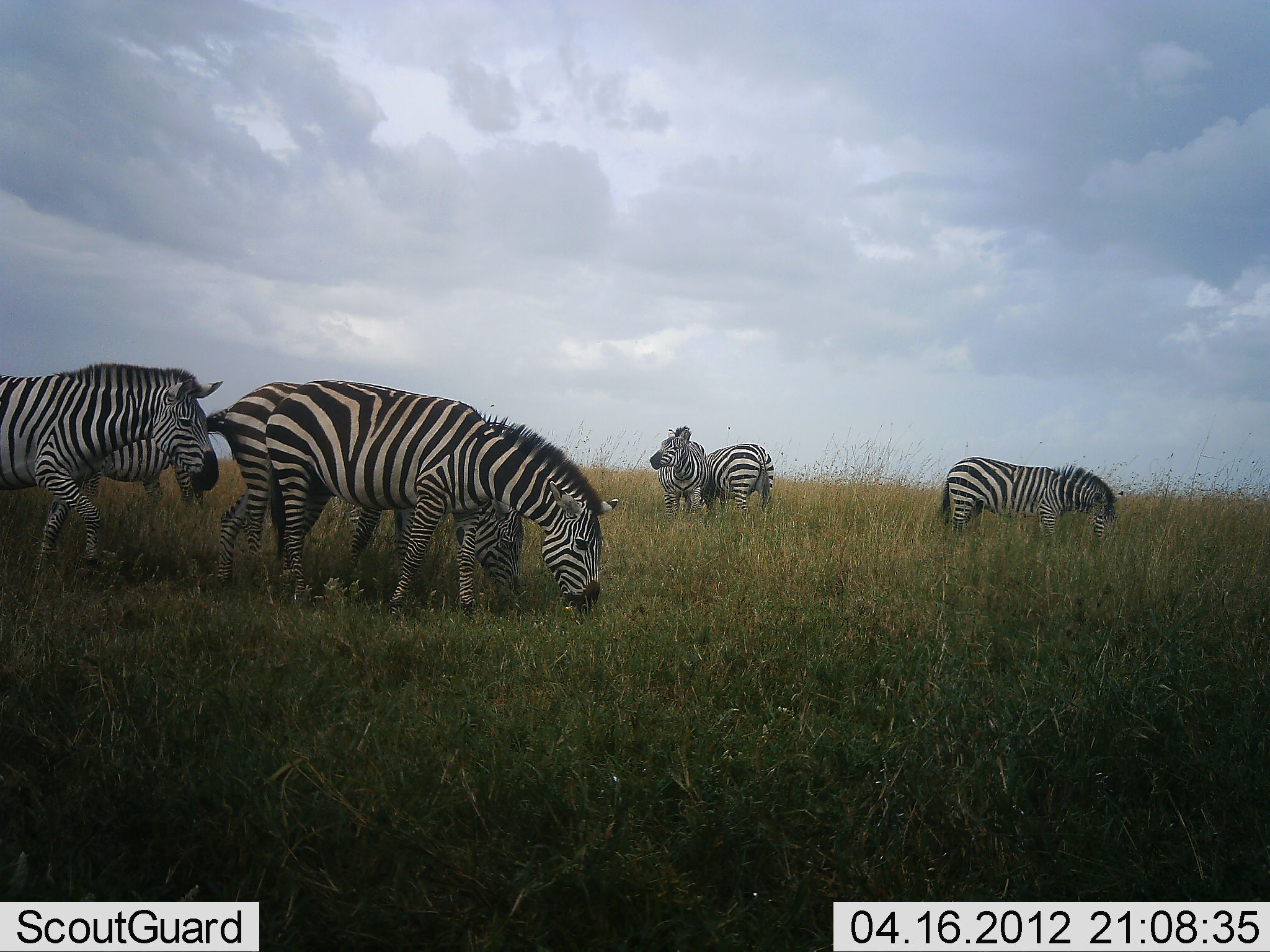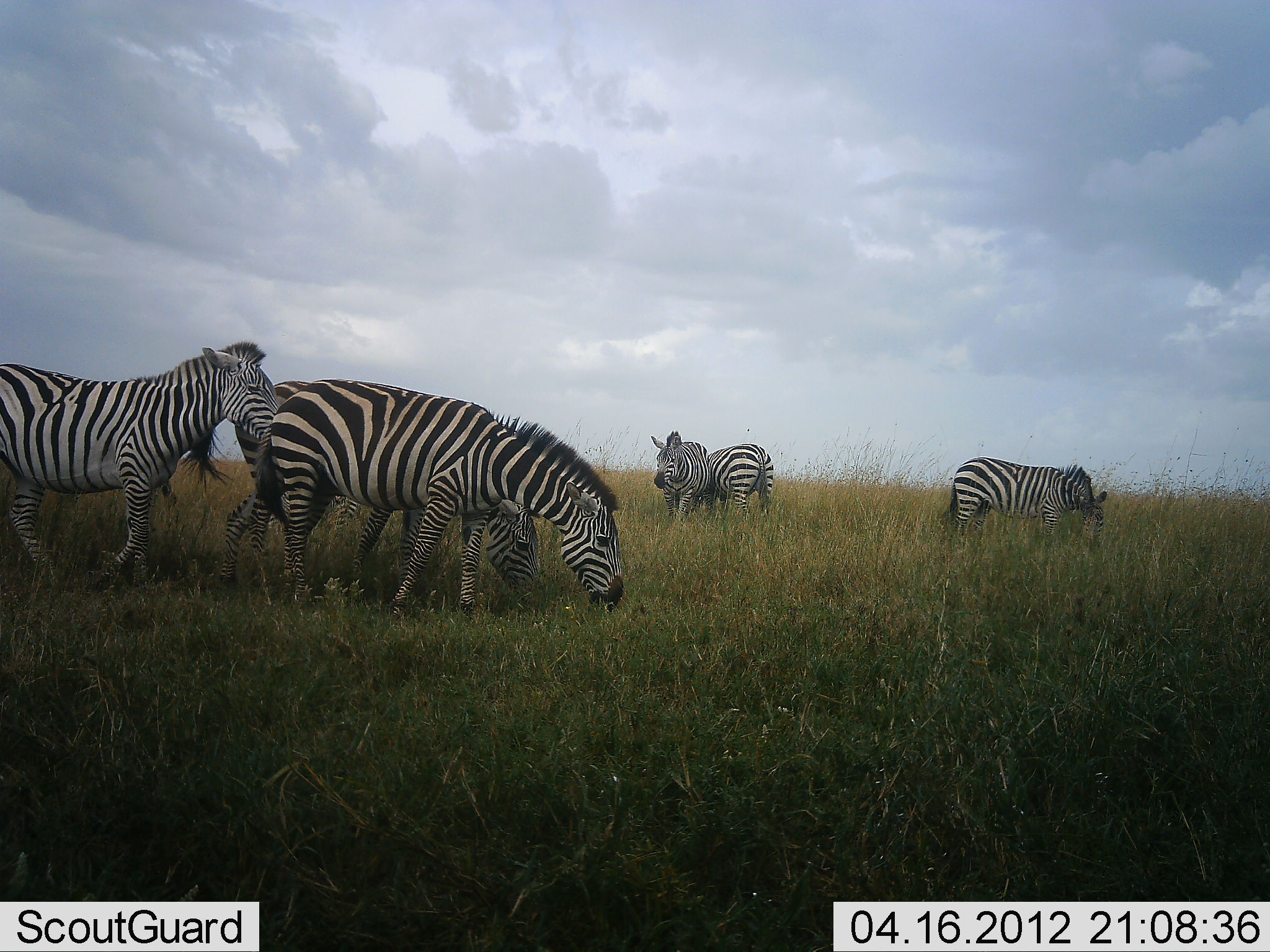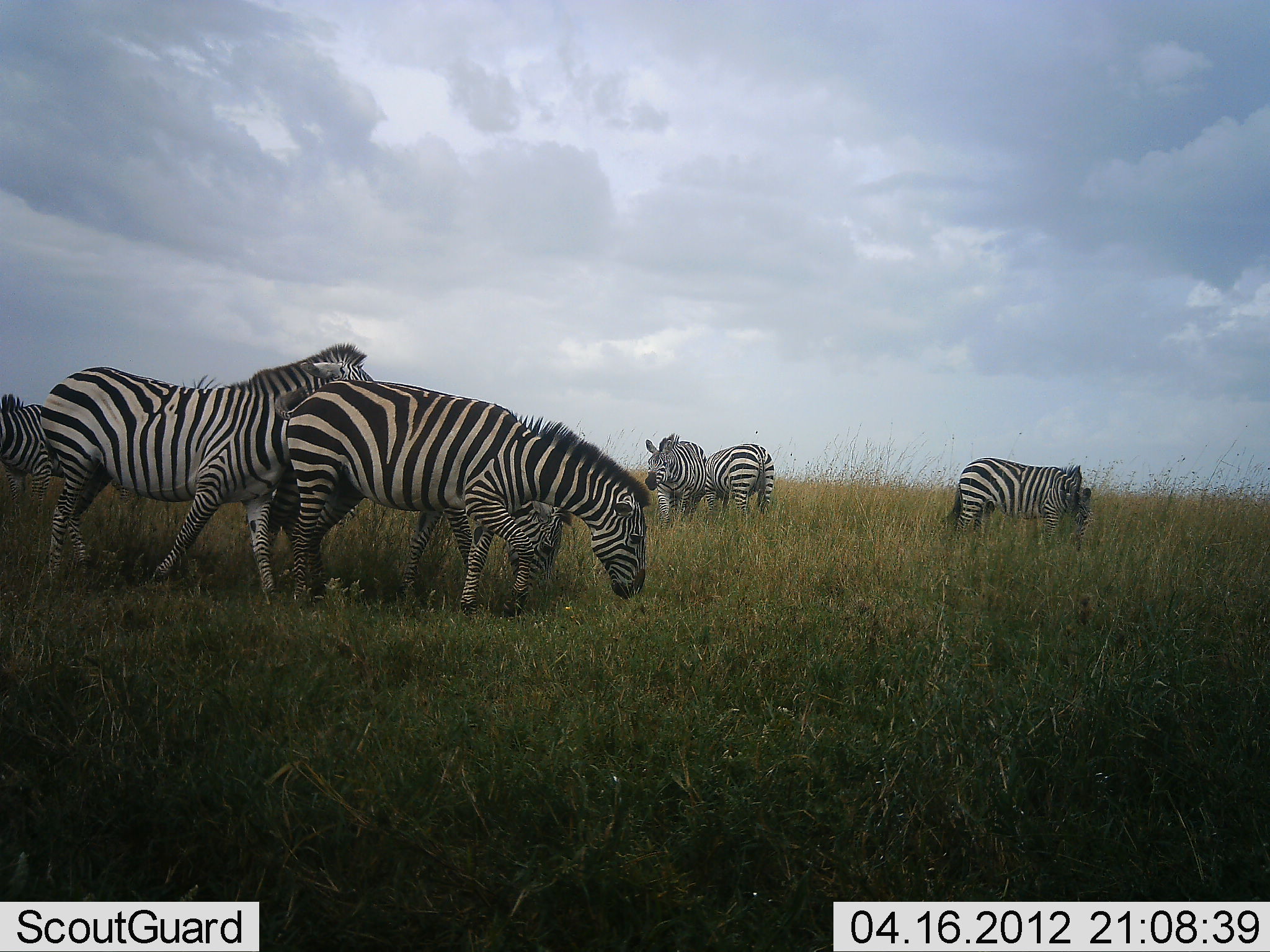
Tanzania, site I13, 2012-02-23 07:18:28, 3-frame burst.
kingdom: Animalia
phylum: Chordata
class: Mammalia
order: Perissodactyla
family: Equidae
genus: Equus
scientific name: Equus quagga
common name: plains zebra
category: zebra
Zebra (plains zebra) (Equus quagga), count 7. Behavior (volunteer vote fractions): standing 67%, resting 0%, moving 67%, interacting 5%. Young present (vote fraction): 0%. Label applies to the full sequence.